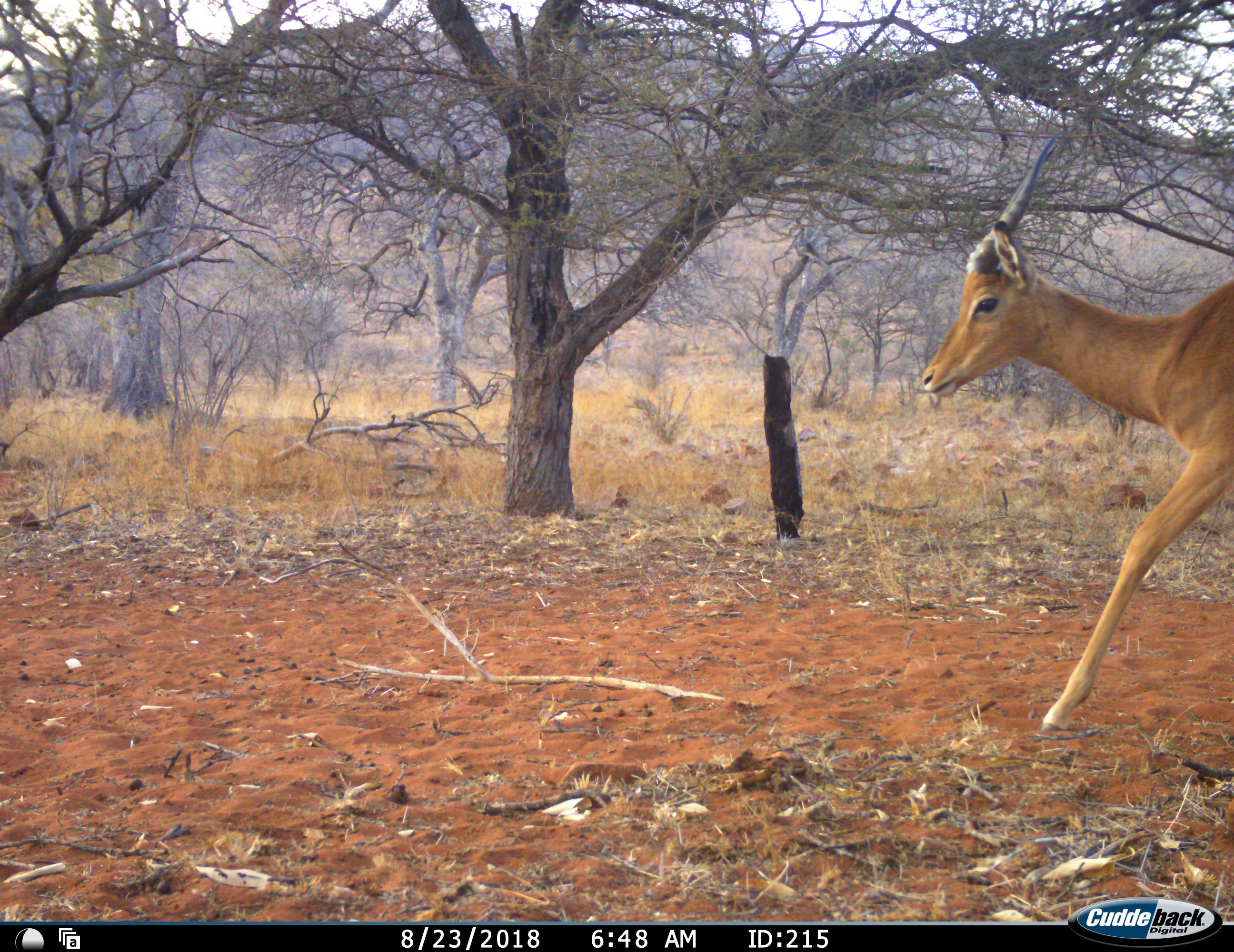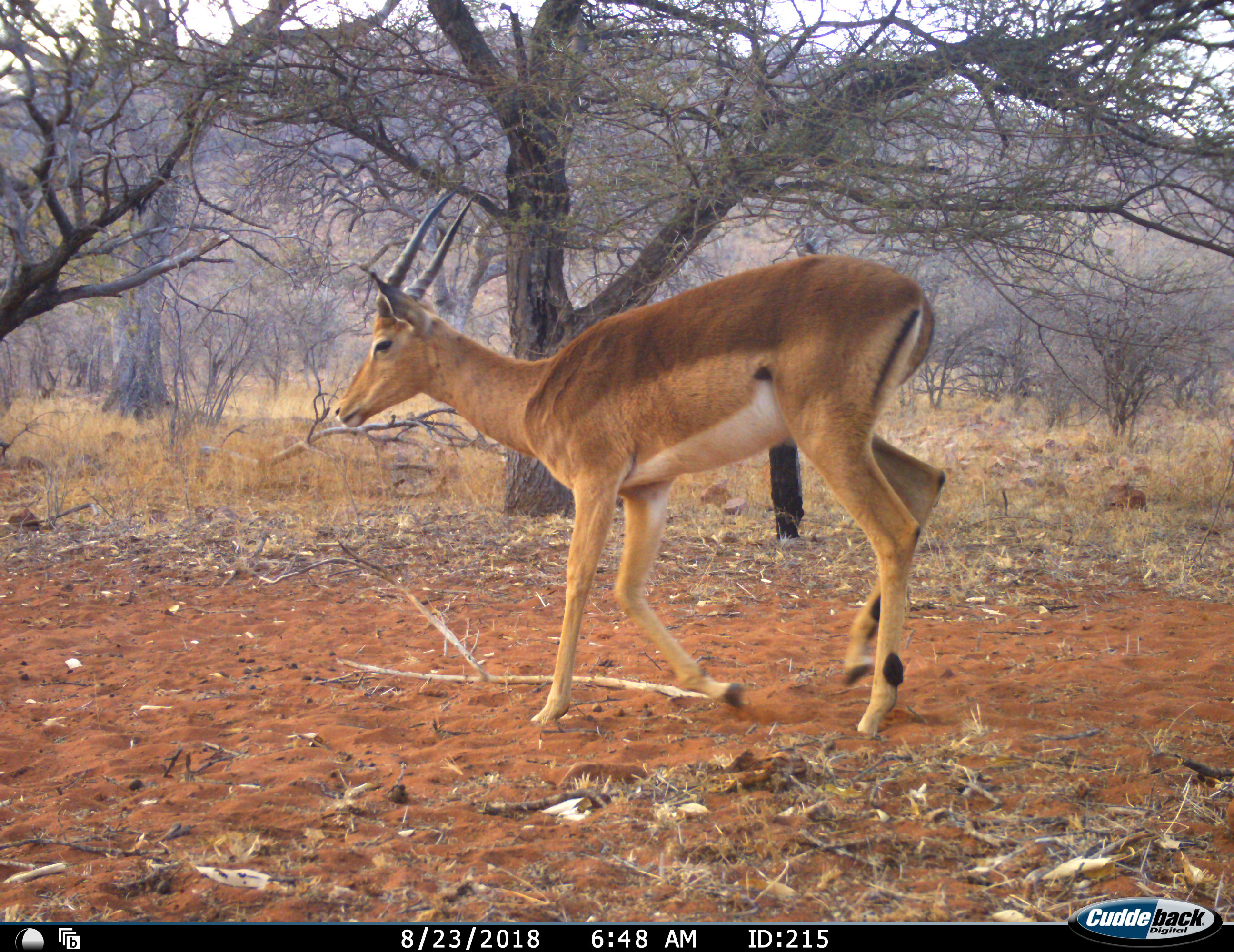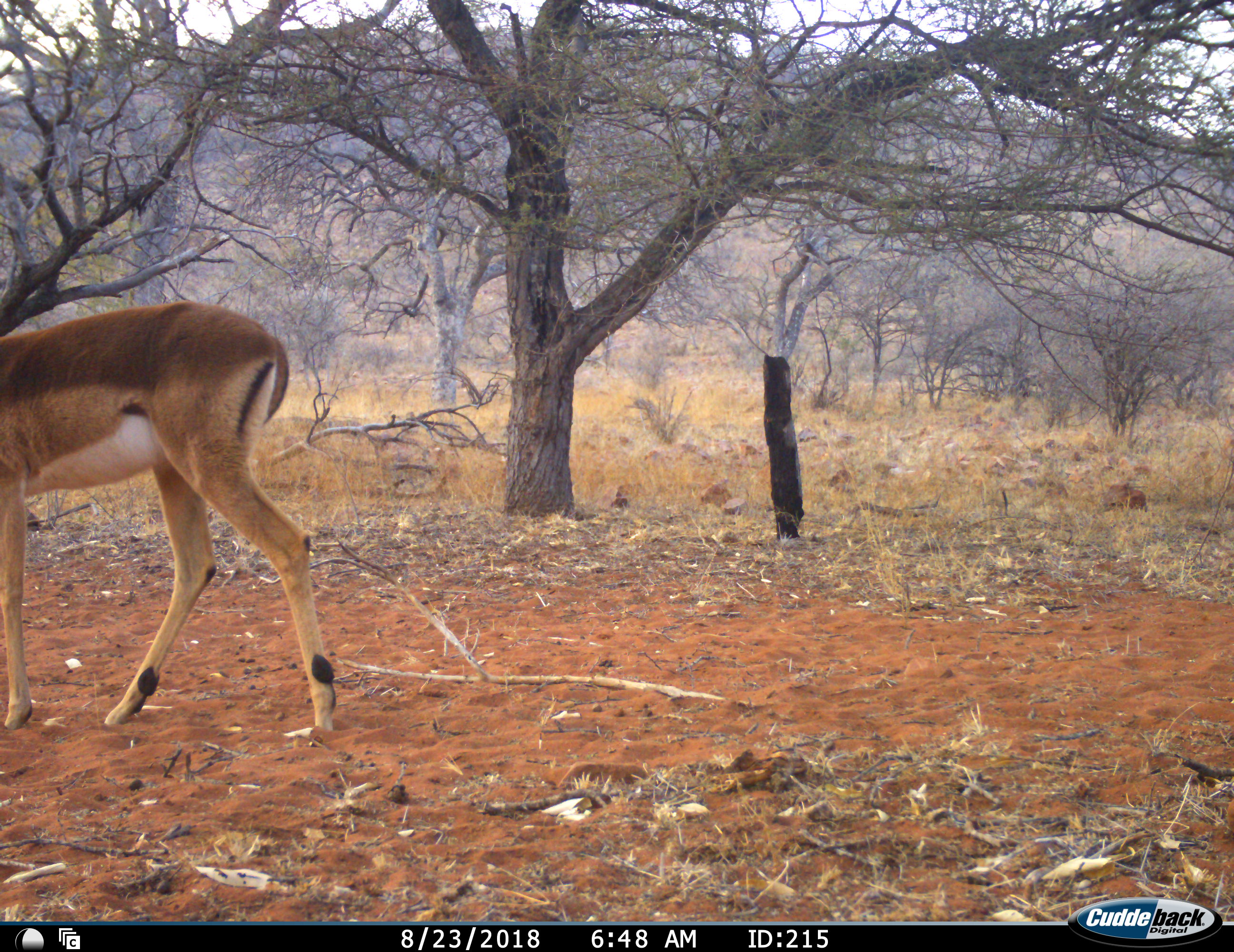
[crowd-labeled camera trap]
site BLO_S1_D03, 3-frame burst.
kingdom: Animalia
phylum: Chordata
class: Mammalia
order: Artiodactyla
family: Bovidae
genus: Aepyceros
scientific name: Aepyceros melampus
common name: impala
Impala (Aepyceros melampus), count 1. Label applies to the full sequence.